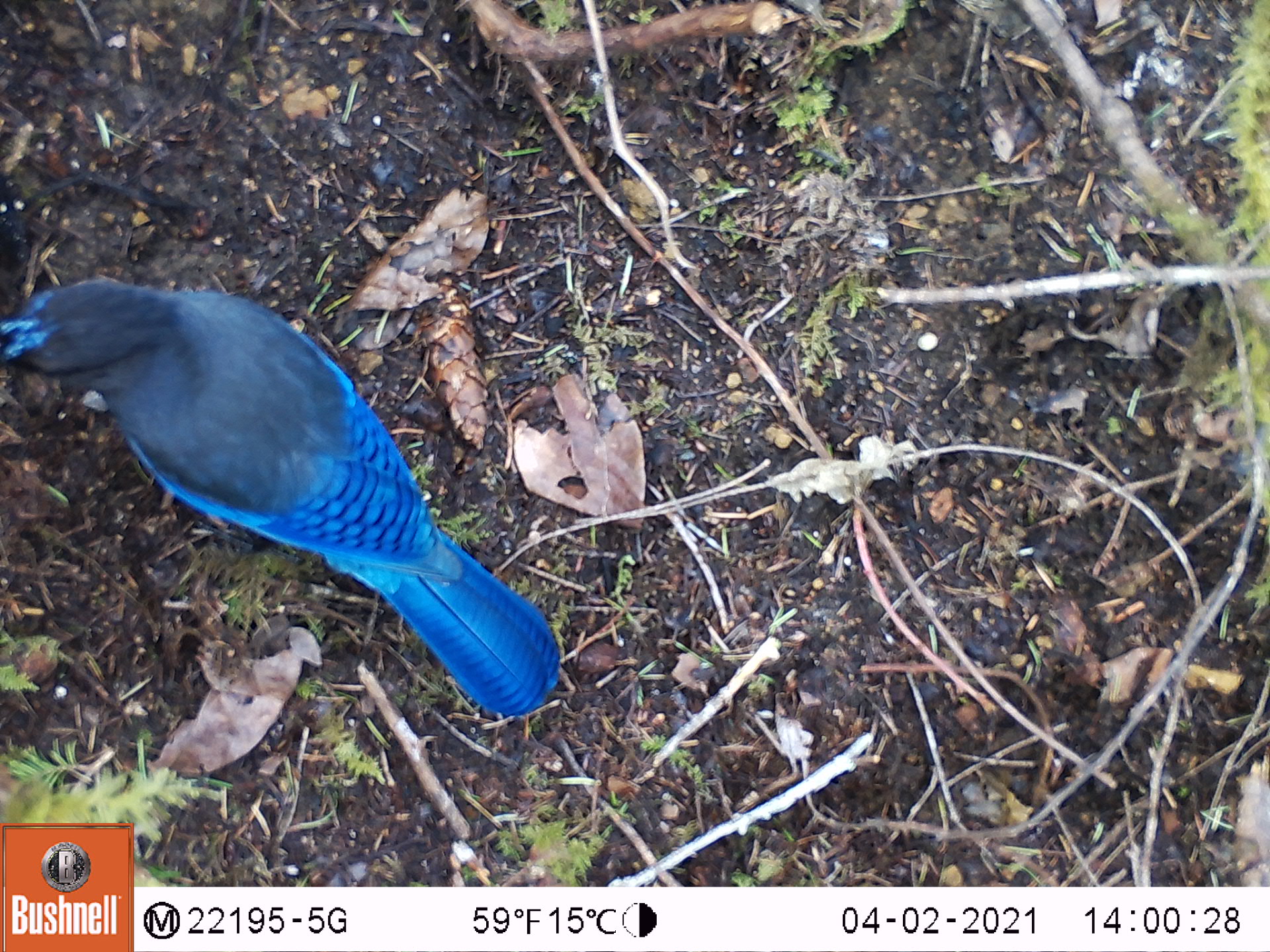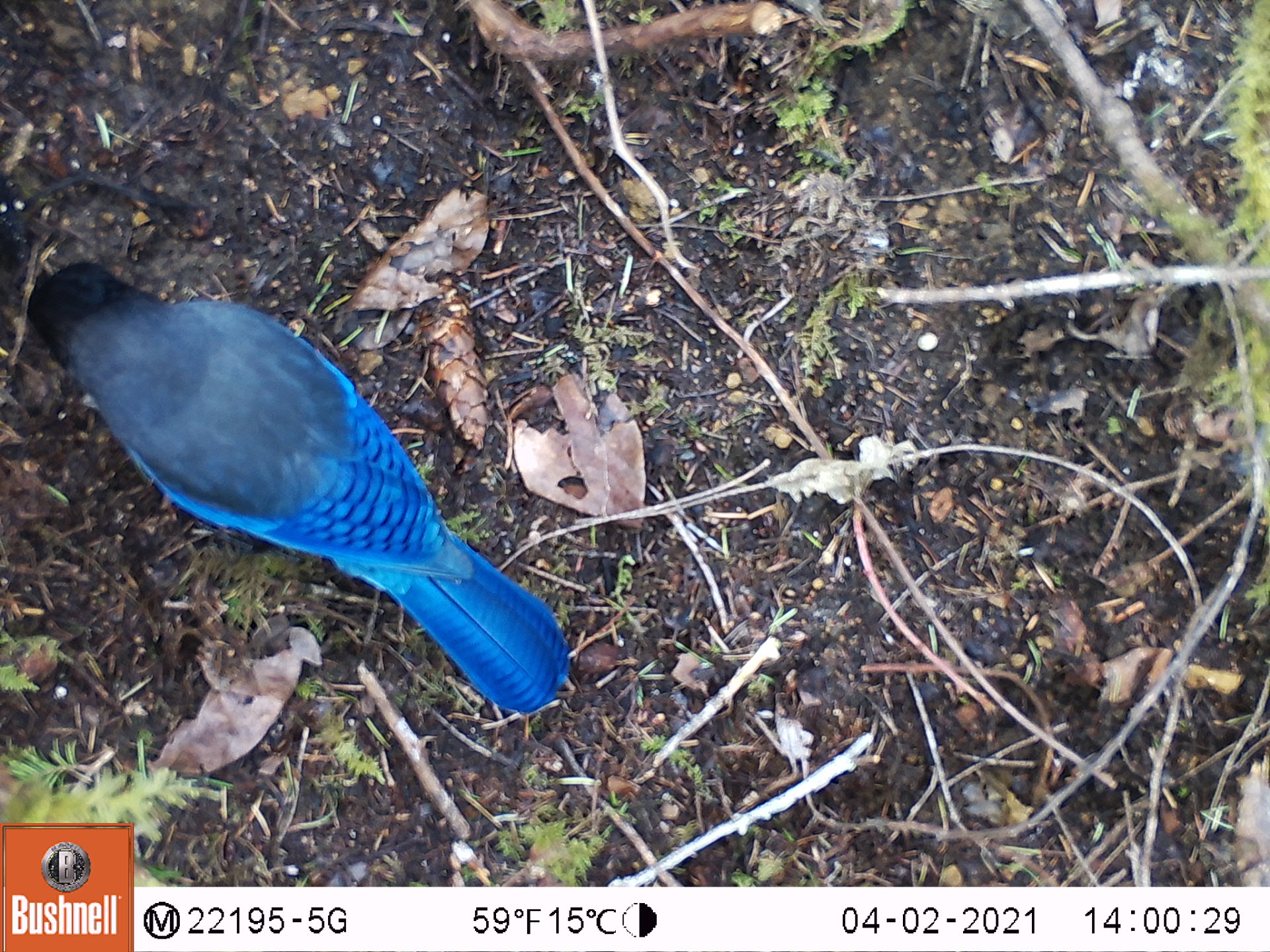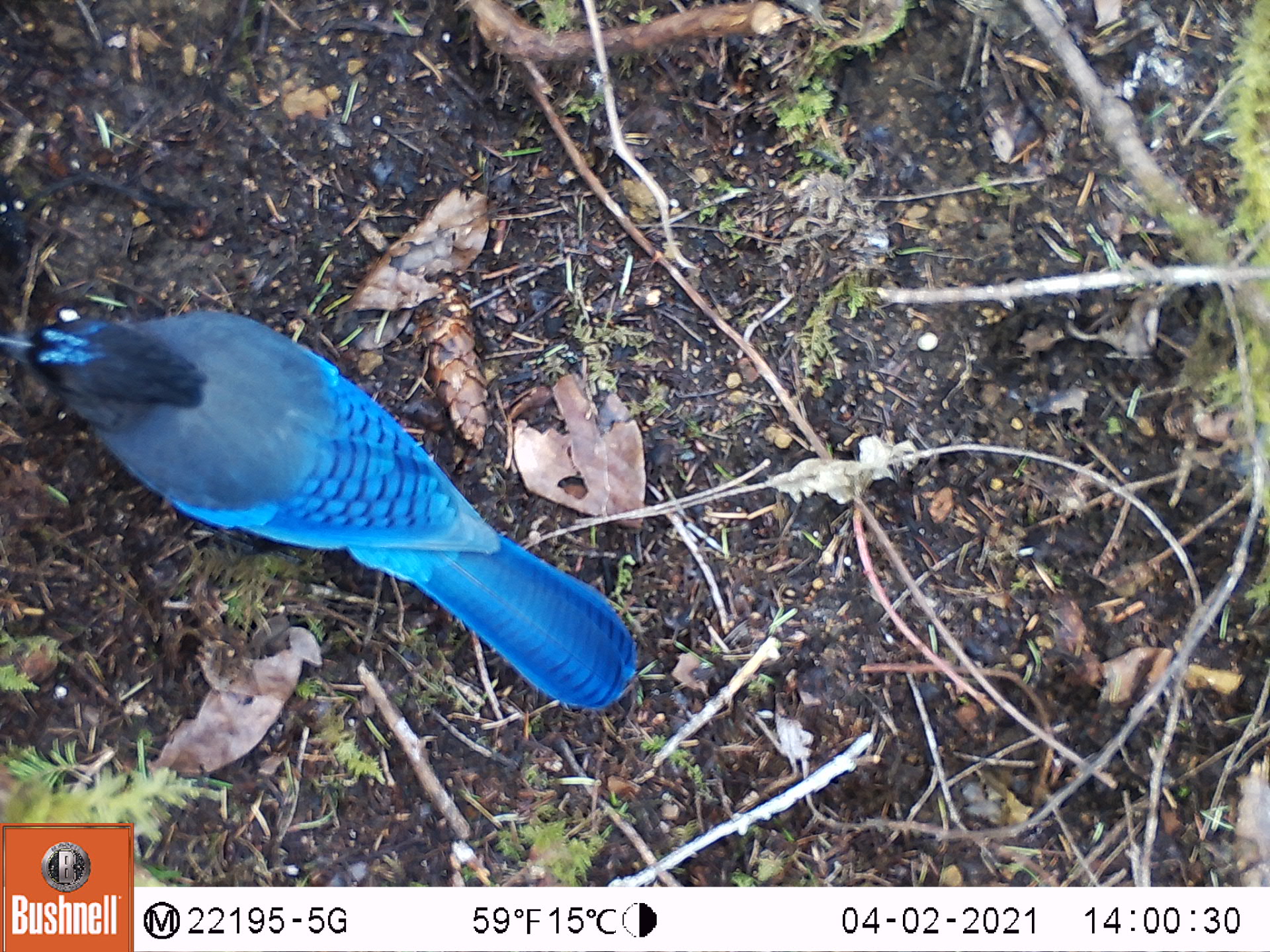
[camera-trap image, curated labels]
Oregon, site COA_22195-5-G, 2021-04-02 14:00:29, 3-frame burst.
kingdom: Animalia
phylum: Chordata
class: Aves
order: Passeriformes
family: Corvidae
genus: Cyanocitta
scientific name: Cyanocitta stelleri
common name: steller's jay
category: stellers jay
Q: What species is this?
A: Stellers jay (steller's jay) (Cyanocitta stelleri).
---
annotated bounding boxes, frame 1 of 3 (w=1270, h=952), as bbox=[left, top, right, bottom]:
stellers jay: bbox=[0, 260, 612, 735]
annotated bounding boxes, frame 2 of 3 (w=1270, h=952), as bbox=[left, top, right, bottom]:
stellers jay: bbox=[2, 229, 593, 735]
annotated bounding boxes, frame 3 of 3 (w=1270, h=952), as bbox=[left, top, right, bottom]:
stellers jay: bbox=[0, 281, 648, 733]